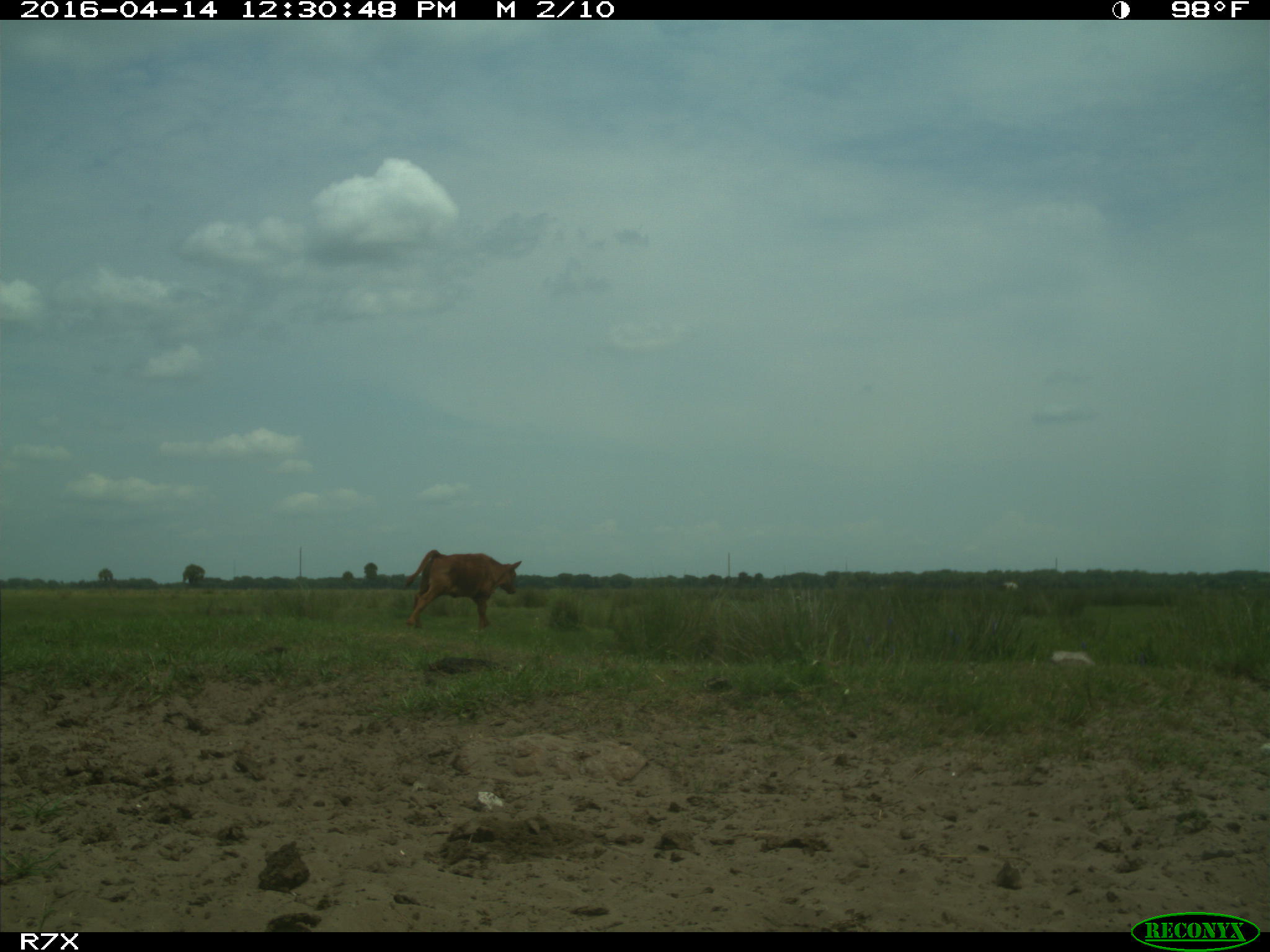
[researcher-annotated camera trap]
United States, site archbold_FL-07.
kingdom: Animalia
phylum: Chordata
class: Mammalia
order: Artiodactyla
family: Bovidae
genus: Bos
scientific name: Bos taurus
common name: domestic cow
Bos taurus (domestic cow).